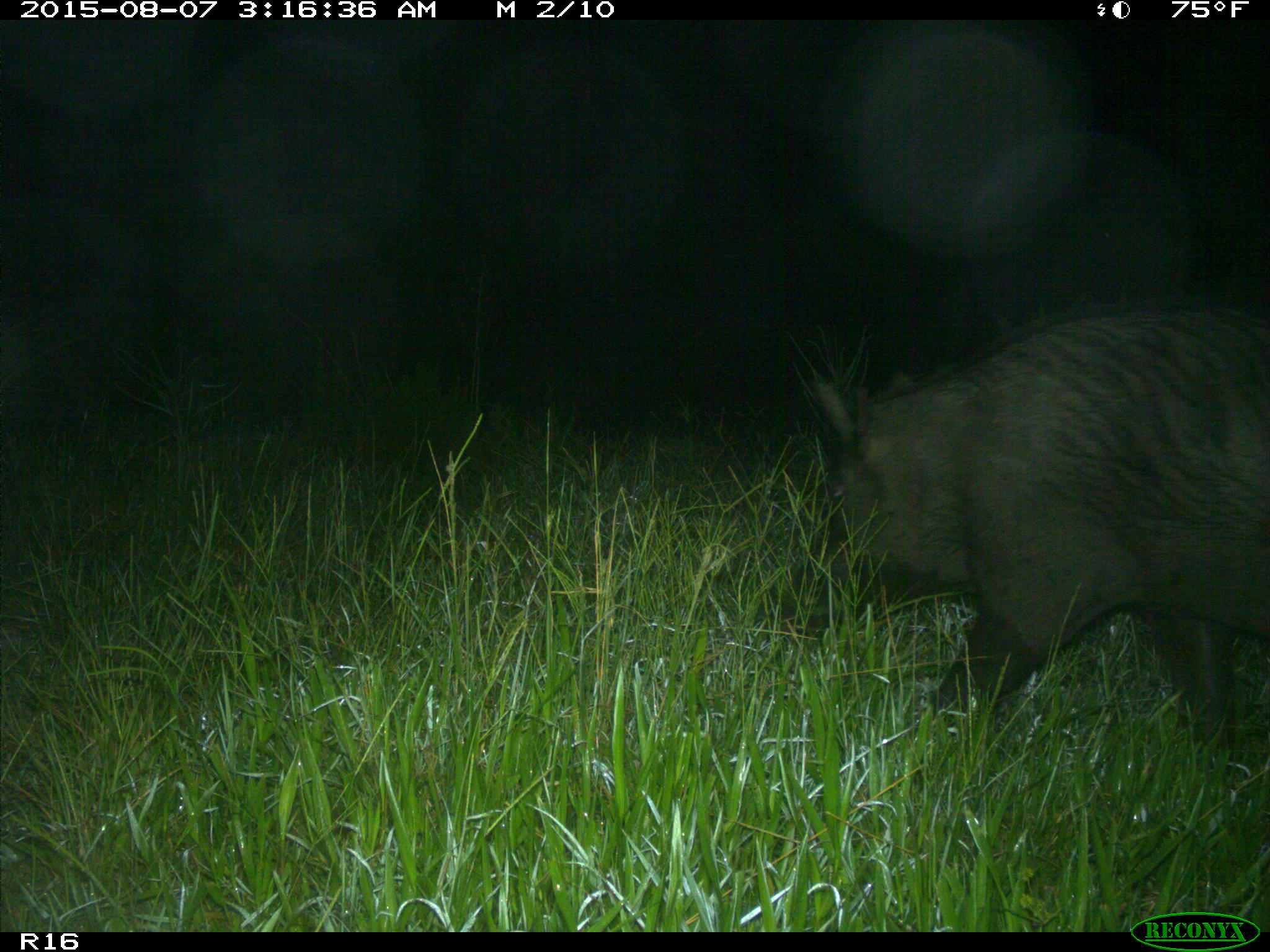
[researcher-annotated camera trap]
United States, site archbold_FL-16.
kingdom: Animalia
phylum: Chordata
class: Mammalia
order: Artiodactyla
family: Suidae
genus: Sus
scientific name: Sus scrofa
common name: wild boar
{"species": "Sus scrofa (wild boar)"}